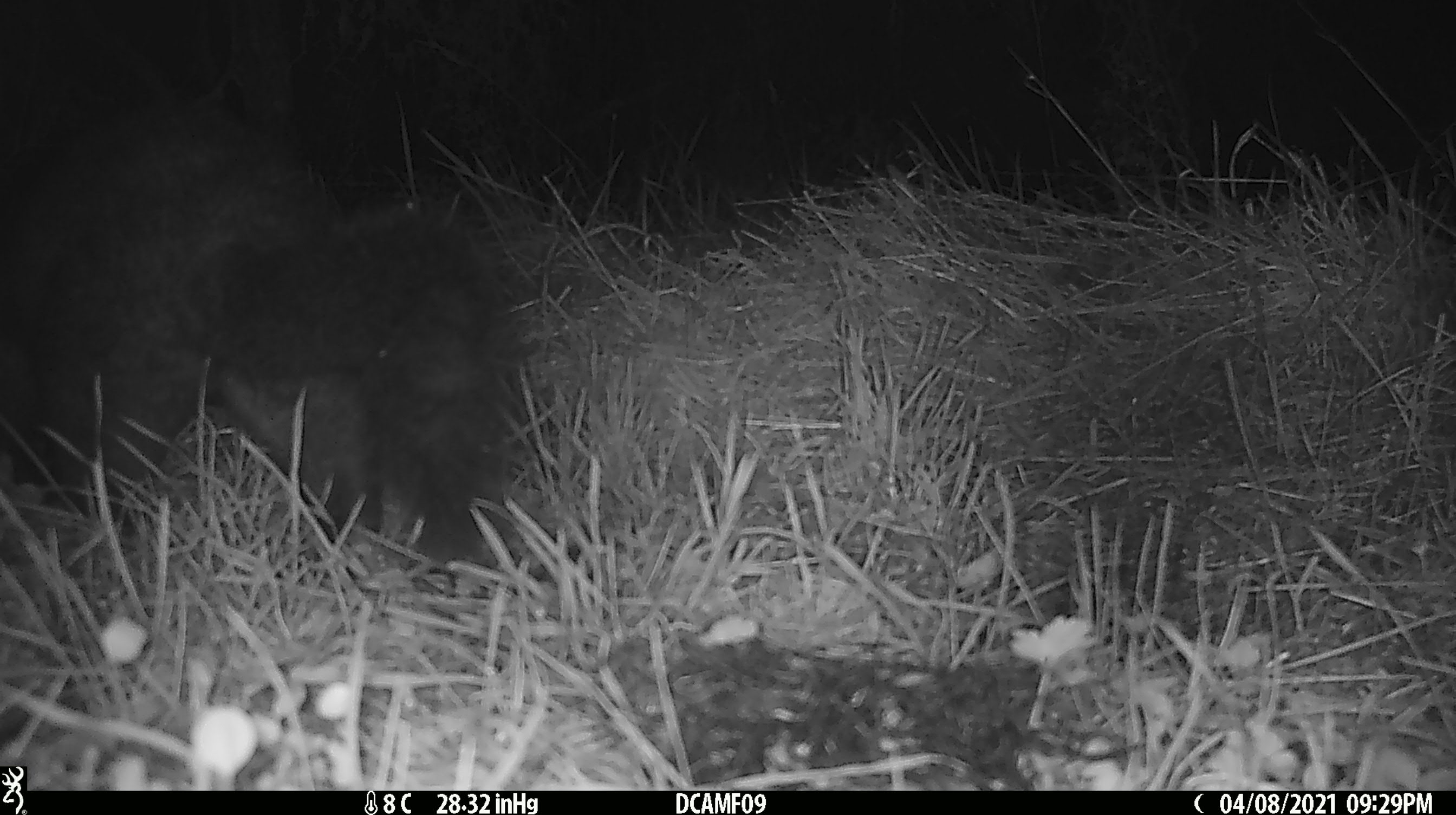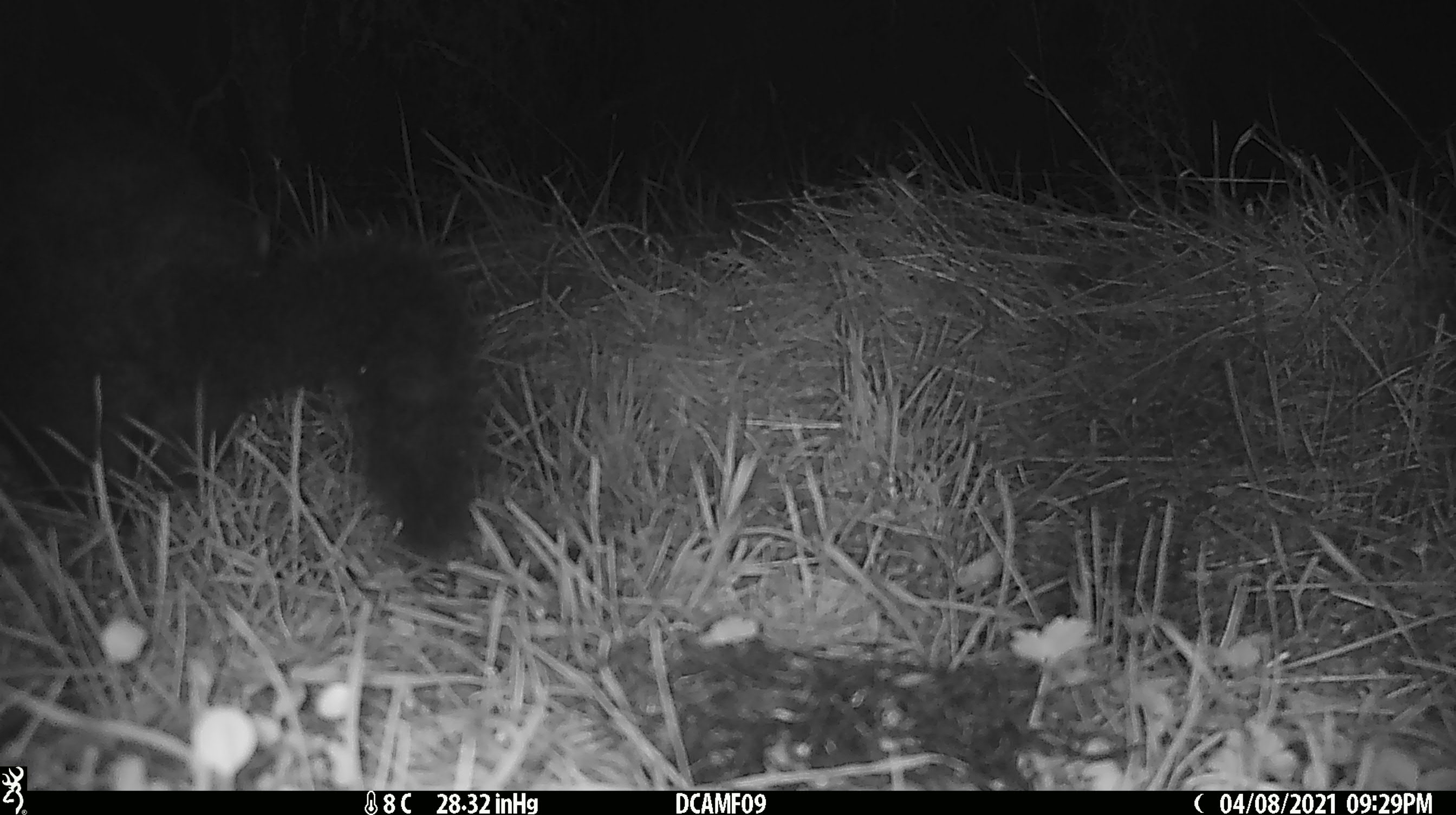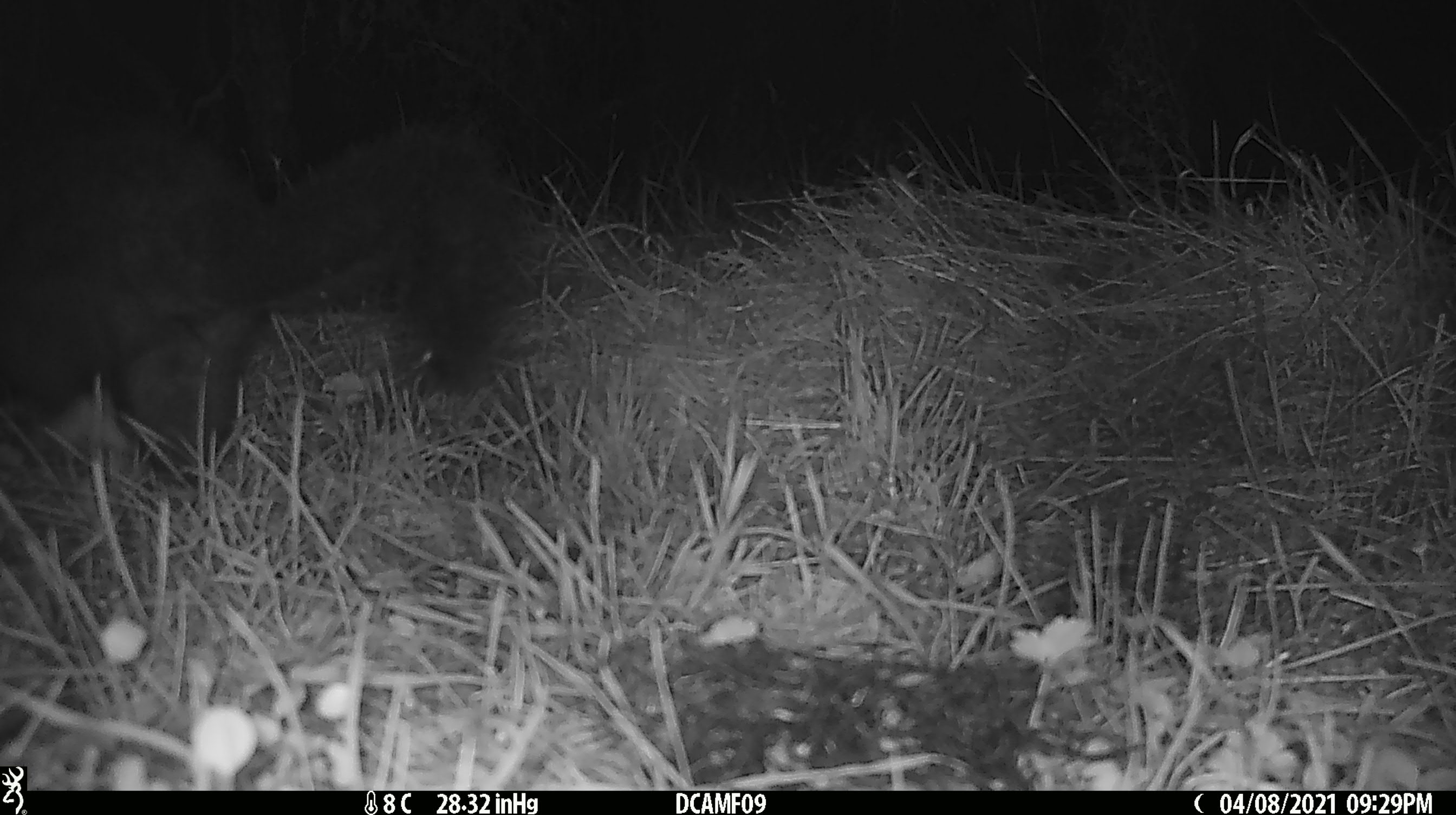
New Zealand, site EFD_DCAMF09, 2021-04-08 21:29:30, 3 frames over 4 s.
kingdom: Animalia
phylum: Chordata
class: Mammalia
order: Diprotodontia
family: Phalangeridae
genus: Trichosurus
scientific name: Trichosurus vulpecula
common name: common brushtail possum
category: possum